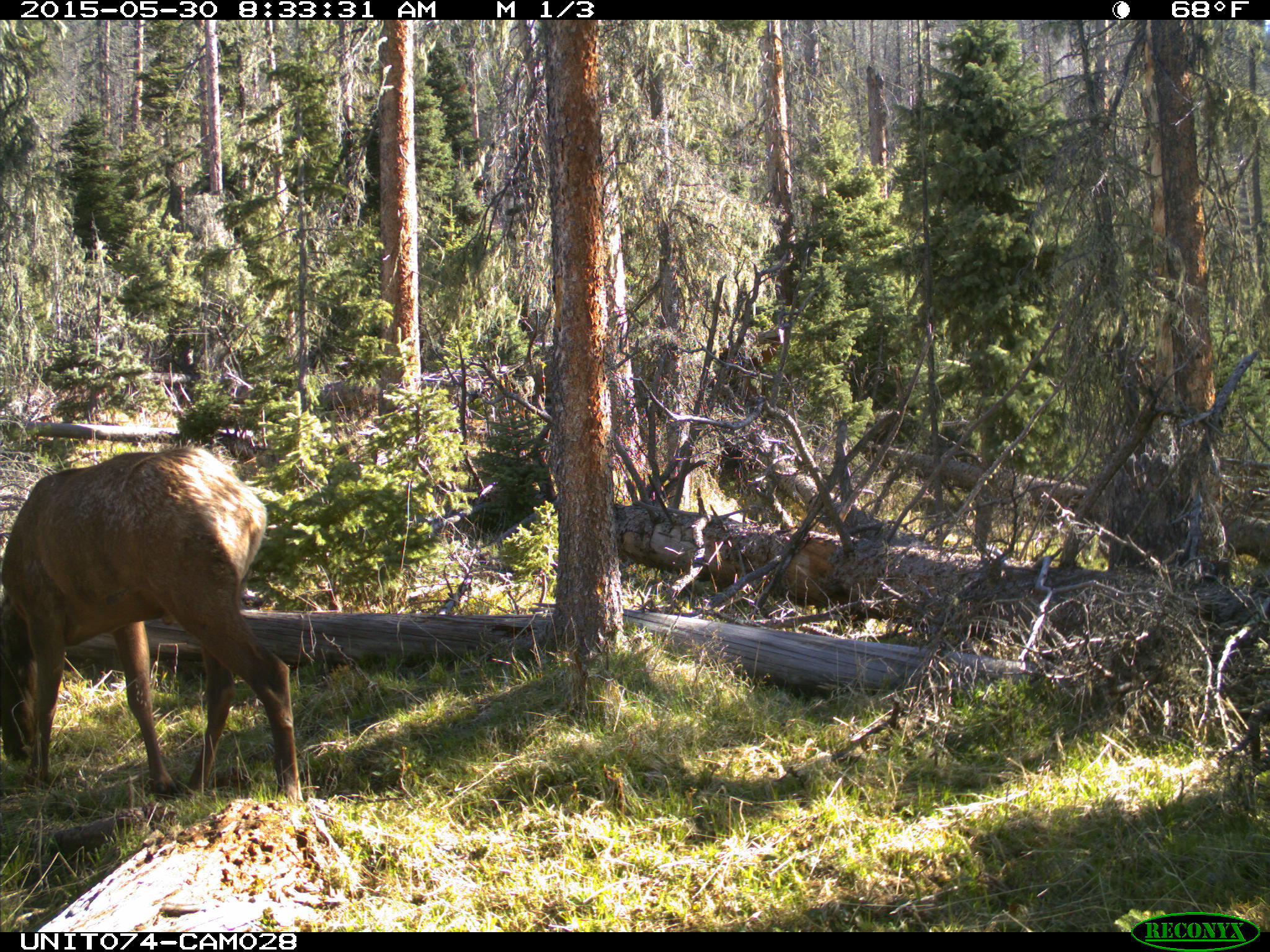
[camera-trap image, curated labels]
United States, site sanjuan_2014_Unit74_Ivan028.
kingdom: Animalia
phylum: Chordata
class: Mammalia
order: Artiodactyla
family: Cervidae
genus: Cervus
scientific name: Cervus elaphus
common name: red deer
Cervus elaphus (red deer).